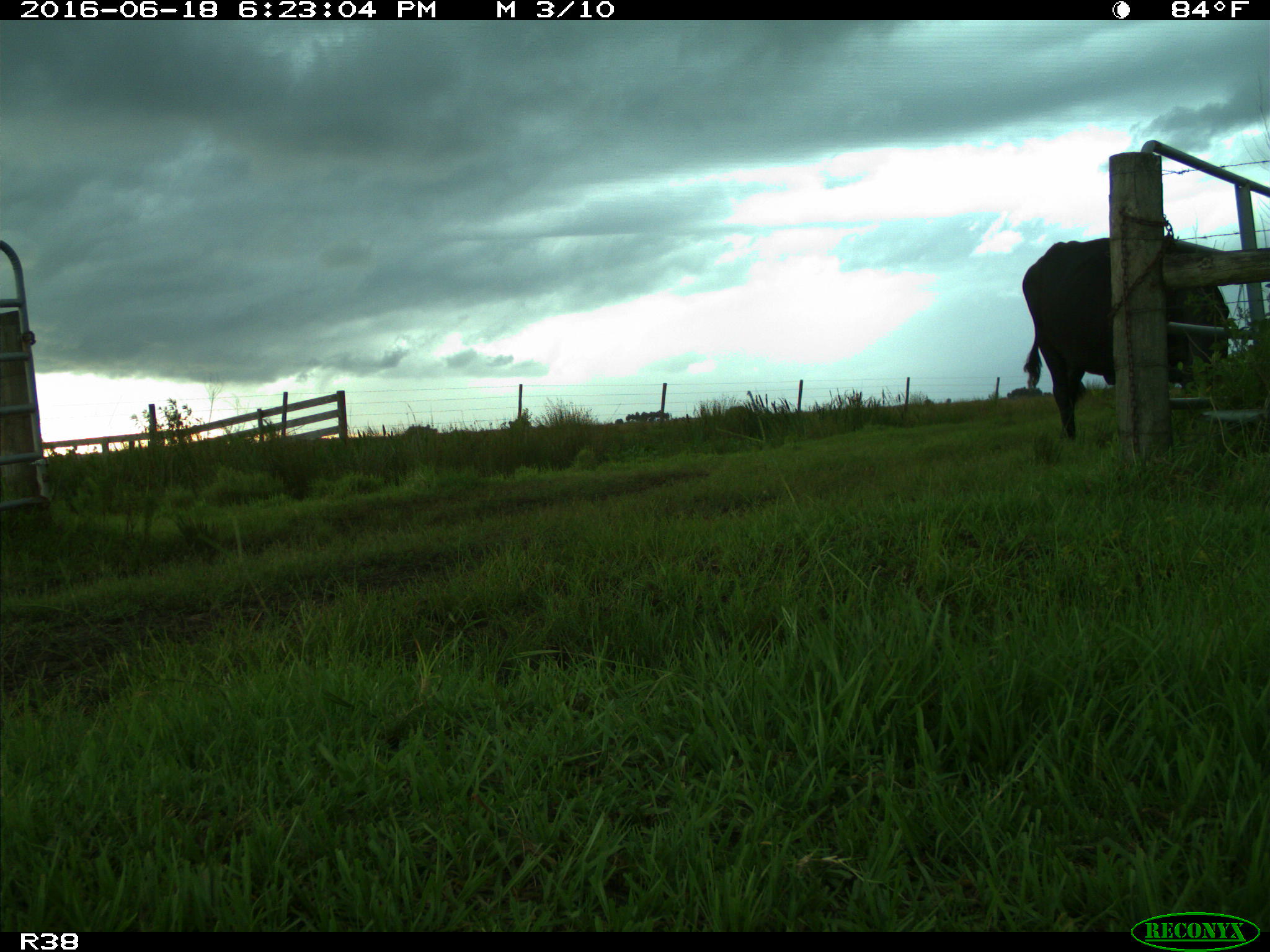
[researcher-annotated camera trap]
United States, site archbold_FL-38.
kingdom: Animalia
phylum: Chordata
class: Mammalia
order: Artiodactyla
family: Bovidae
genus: Bos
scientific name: Bos taurus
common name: domestic cow